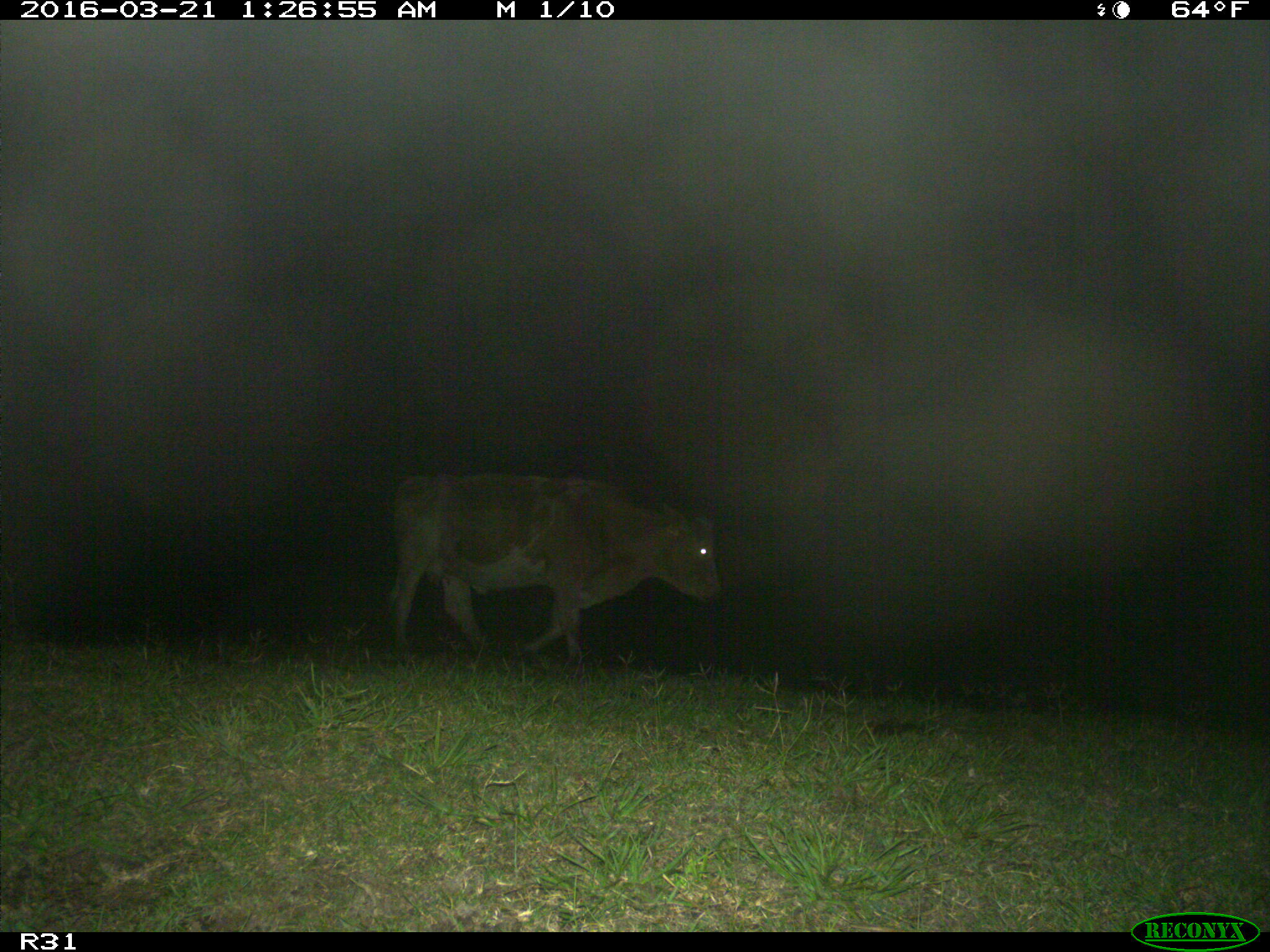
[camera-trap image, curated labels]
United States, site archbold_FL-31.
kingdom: Animalia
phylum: Chordata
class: Mammalia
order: Artiodactyla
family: Bovidae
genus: Bos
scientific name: Bos taurus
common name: domestic cow